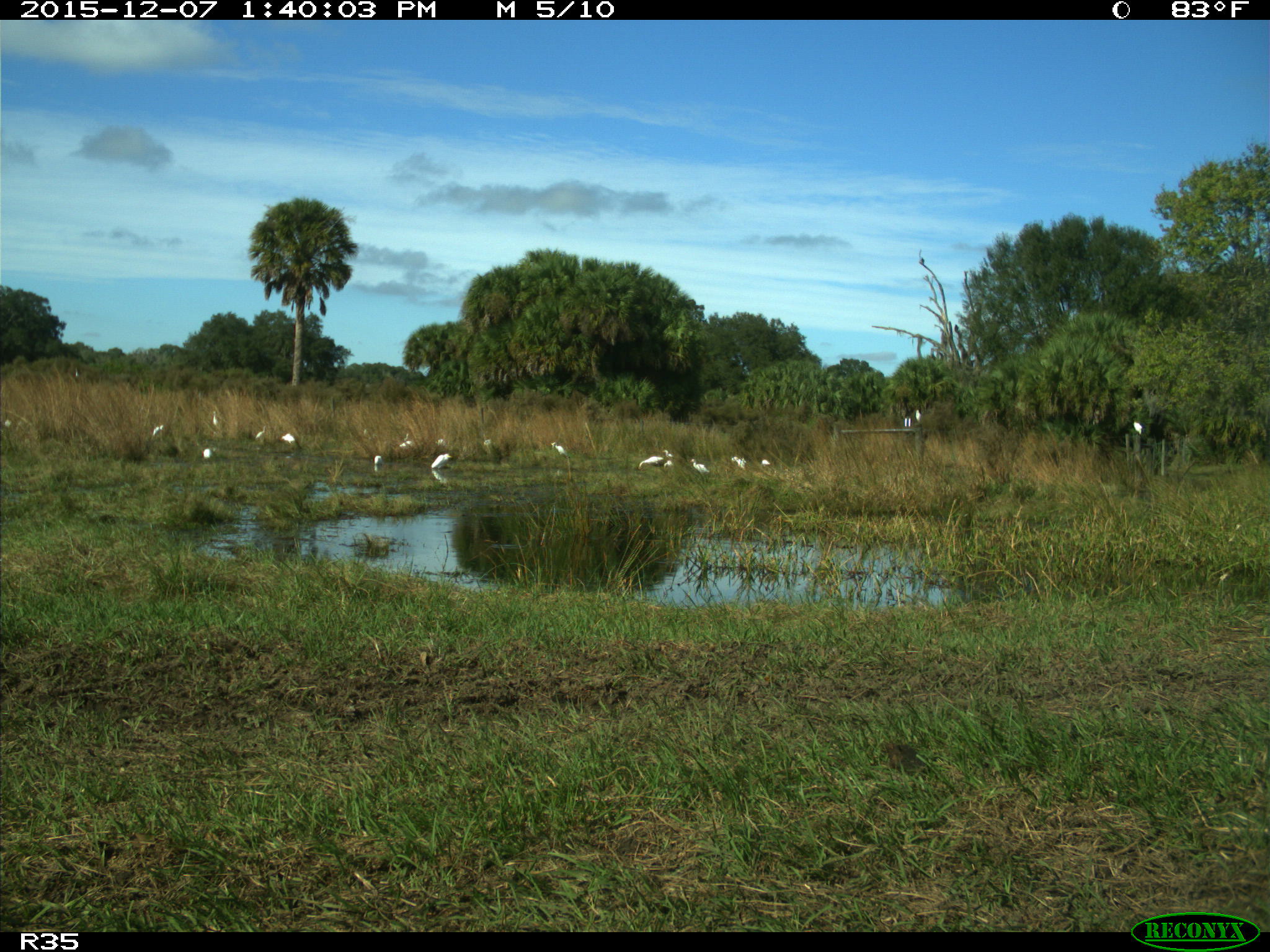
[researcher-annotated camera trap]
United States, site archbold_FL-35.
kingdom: Animalia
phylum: Chordata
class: Aves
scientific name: Aves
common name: birds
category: unidentified bird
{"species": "unidentified bird (birds) (Aves)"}